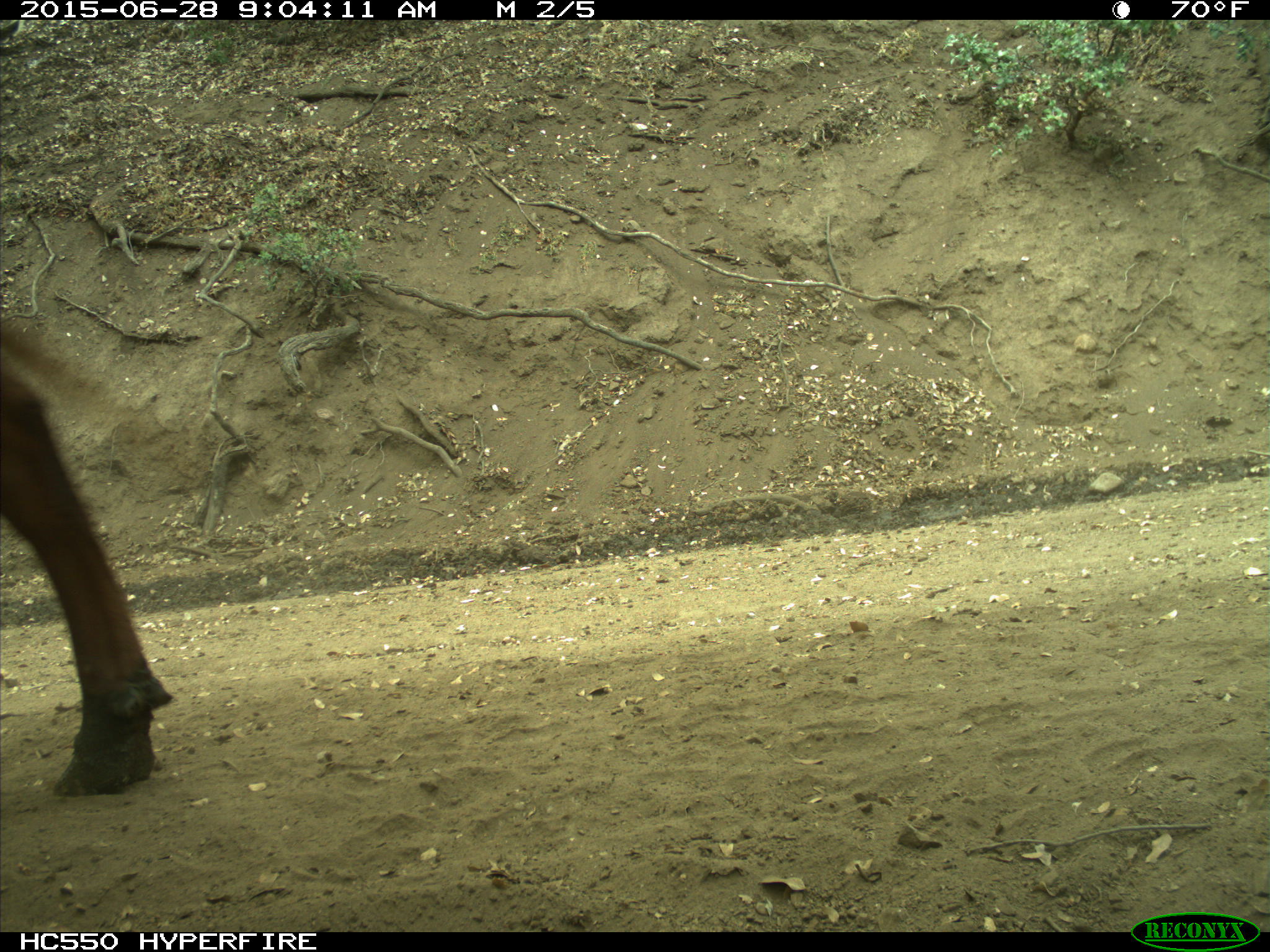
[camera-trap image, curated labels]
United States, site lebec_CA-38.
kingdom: Animalia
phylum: Chordata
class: Mammalia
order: Artiodactyla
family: Bovidae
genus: Bos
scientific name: Bos taurus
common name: domestic cow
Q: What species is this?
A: Bos taurus (domestic cow).